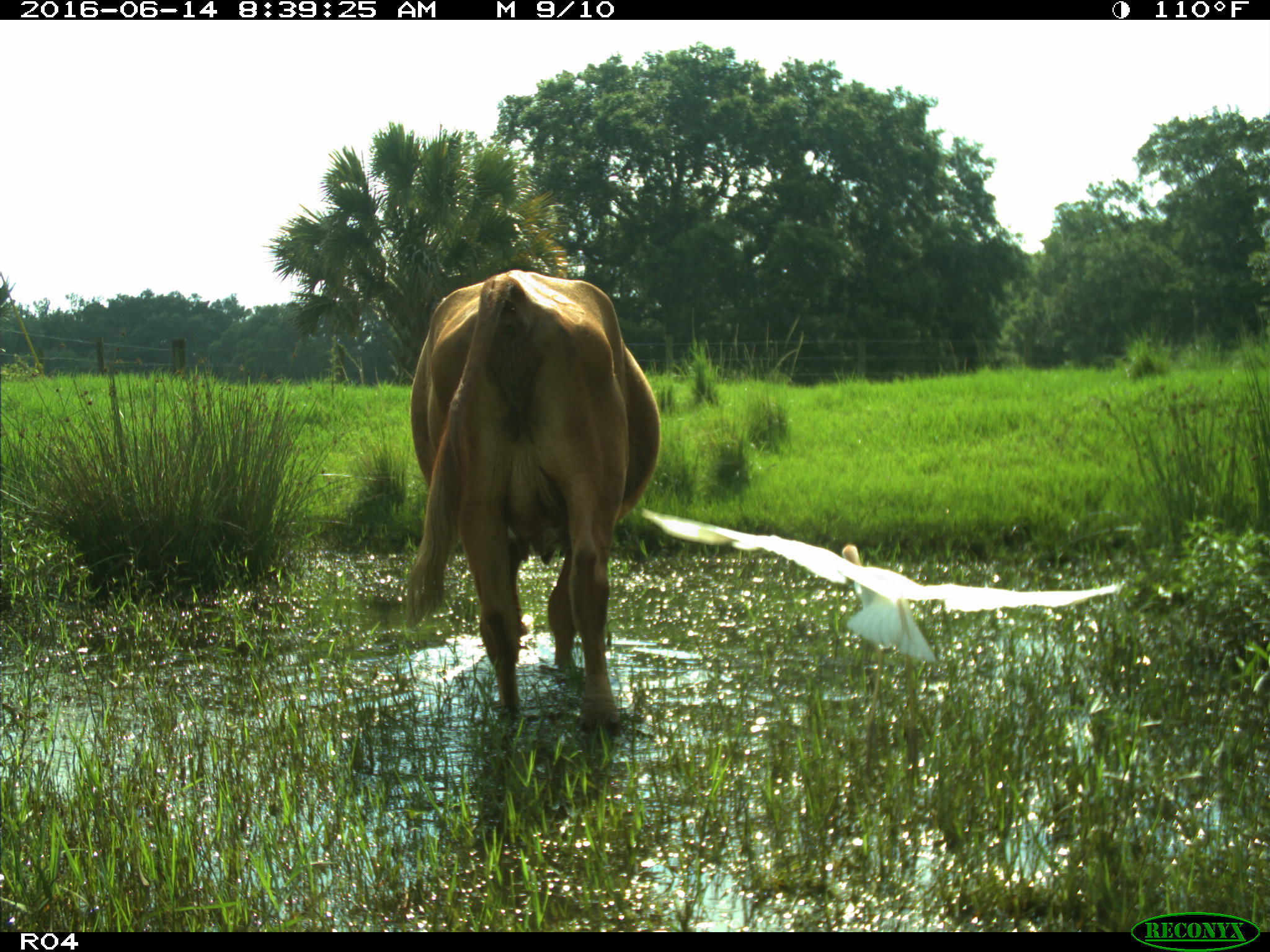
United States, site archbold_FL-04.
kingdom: Animalia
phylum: Chordata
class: Mammalia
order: Artiodactyla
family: Bovidae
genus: Bos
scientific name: Bos taurus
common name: domestic cow